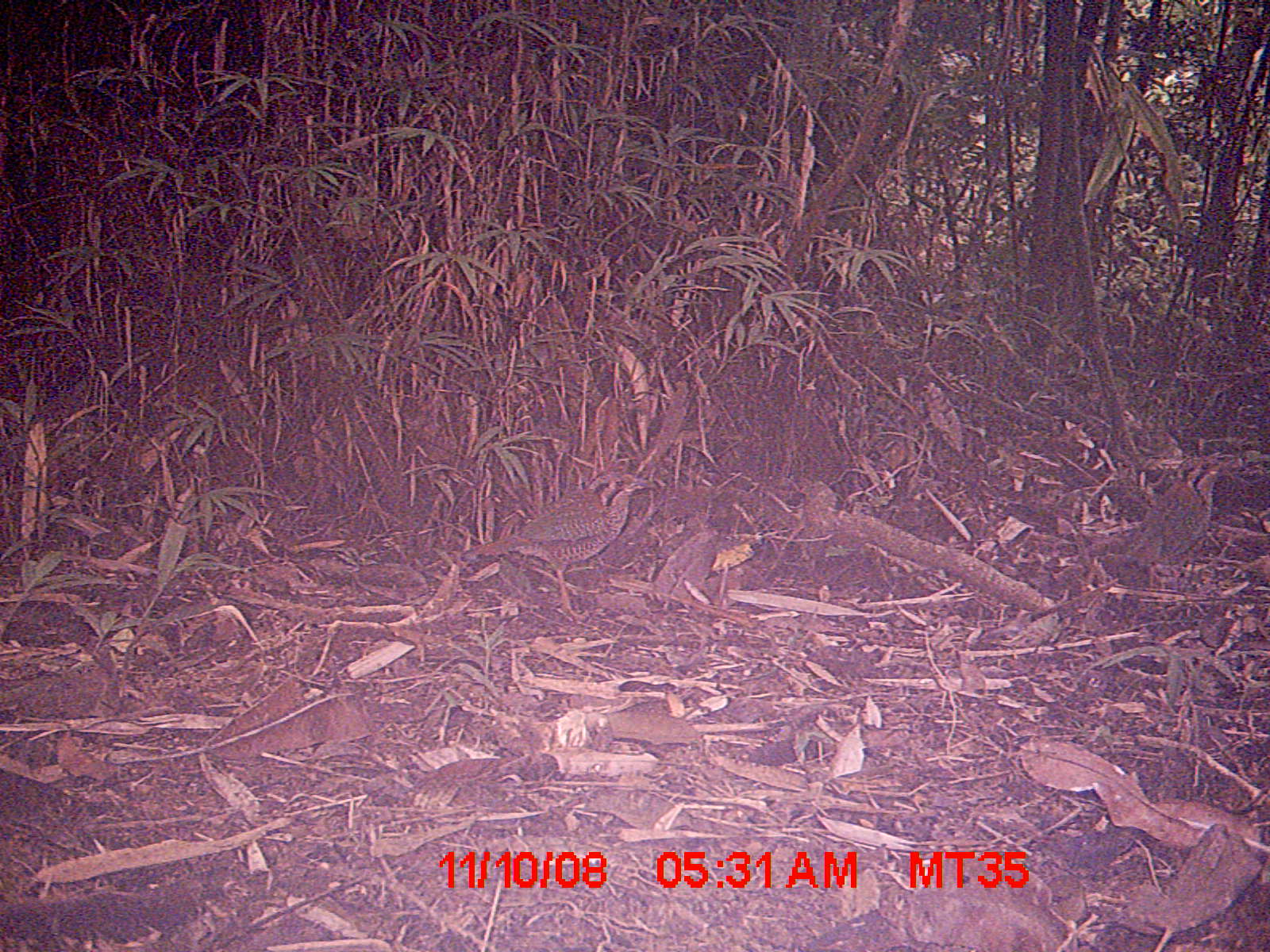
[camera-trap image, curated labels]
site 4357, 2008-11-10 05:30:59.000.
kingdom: Animalia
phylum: Chordata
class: Aves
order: Coraciiformes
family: Brachypteraciidae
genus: Brachypteracias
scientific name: Brachypteracias squamiger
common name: scaly ground-roller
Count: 2.